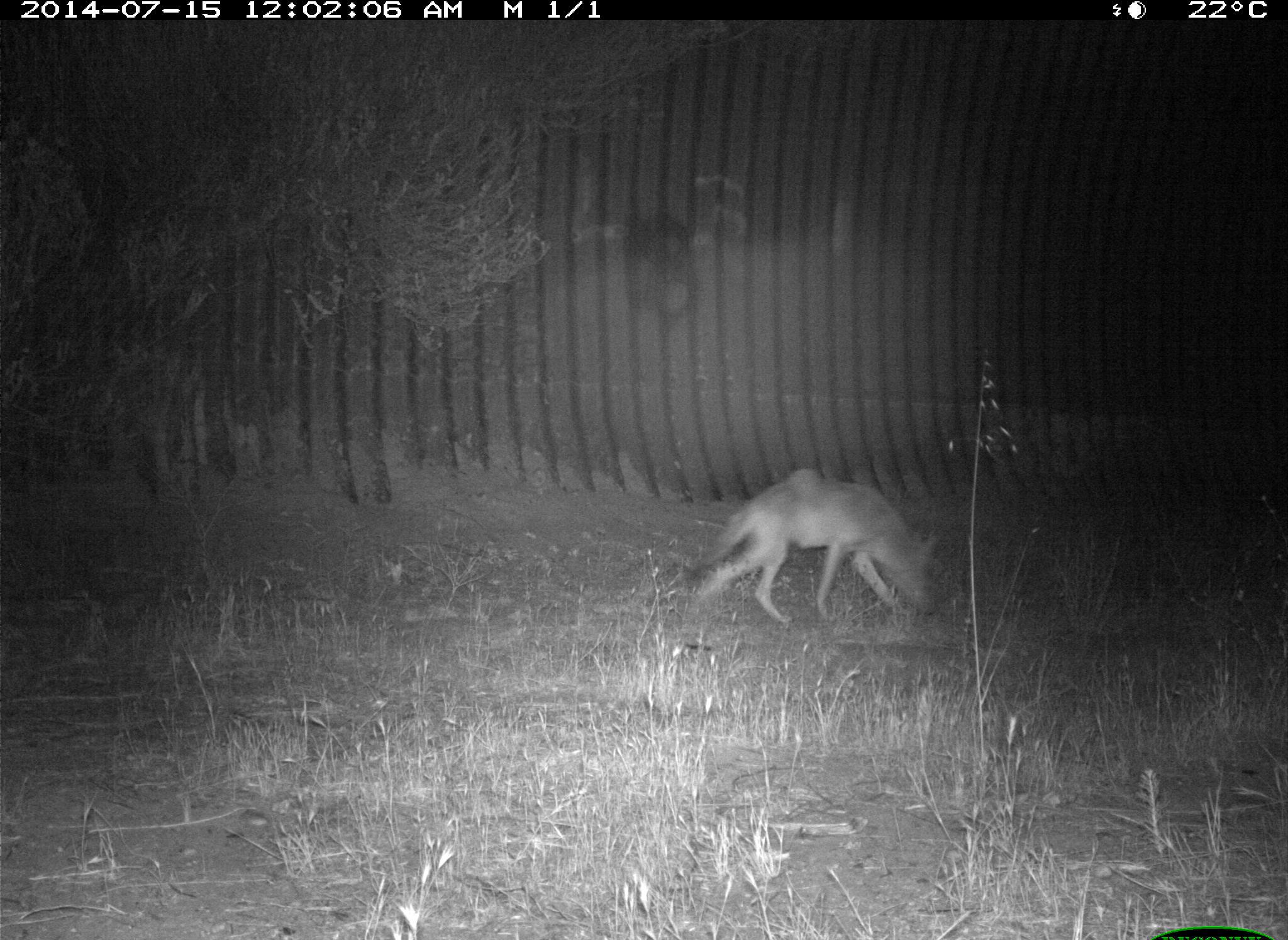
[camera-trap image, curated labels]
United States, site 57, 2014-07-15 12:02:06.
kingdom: Animalia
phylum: Chordata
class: Mammalia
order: Artiodactyla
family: Cervidae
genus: Odocoileus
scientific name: Odocoileus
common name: deer